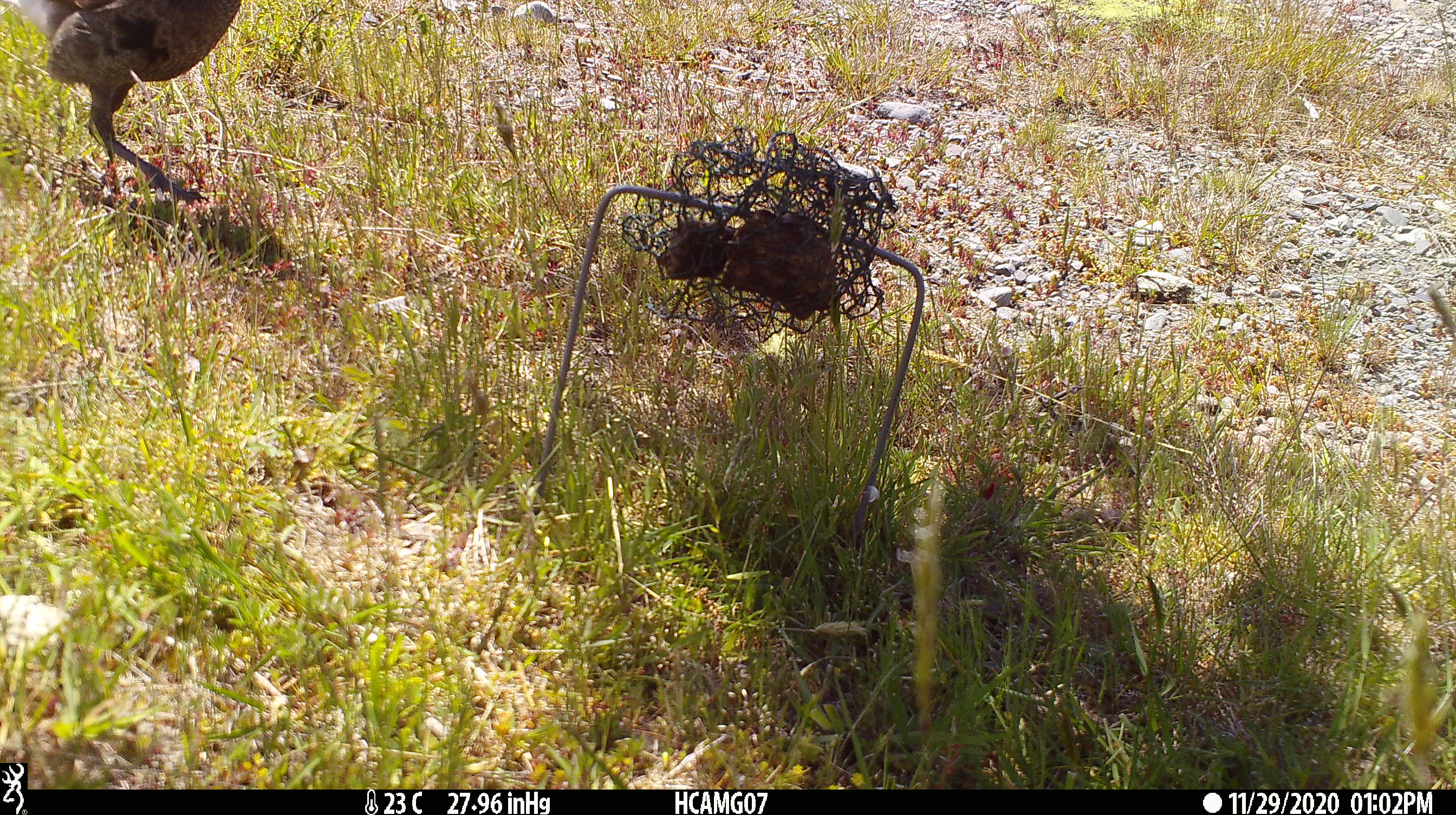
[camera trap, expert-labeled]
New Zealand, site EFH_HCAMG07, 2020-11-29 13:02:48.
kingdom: Animalia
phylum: Chordata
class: Aves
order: Passeriformes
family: Artamidae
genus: Gymnorhina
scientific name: Gymnorhina tibicen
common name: australian magpie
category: magpie